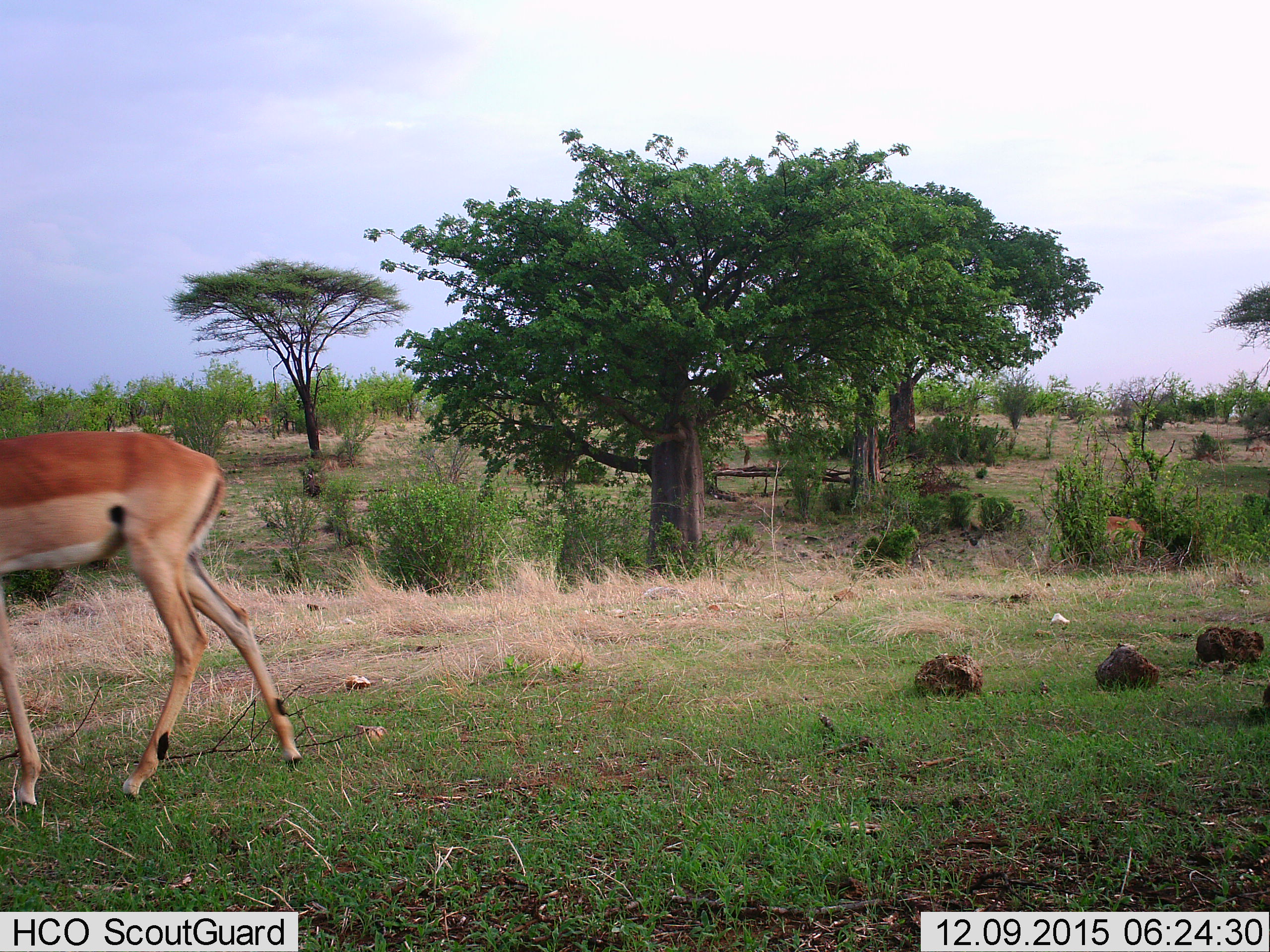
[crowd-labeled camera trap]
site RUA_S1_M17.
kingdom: Animalia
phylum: Chordata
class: Mammalia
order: Artiodactyla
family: Bovidae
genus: Aepyceros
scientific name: Aepyceros melampus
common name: impala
Impala (Aepyceros melampus), count 2. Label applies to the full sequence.